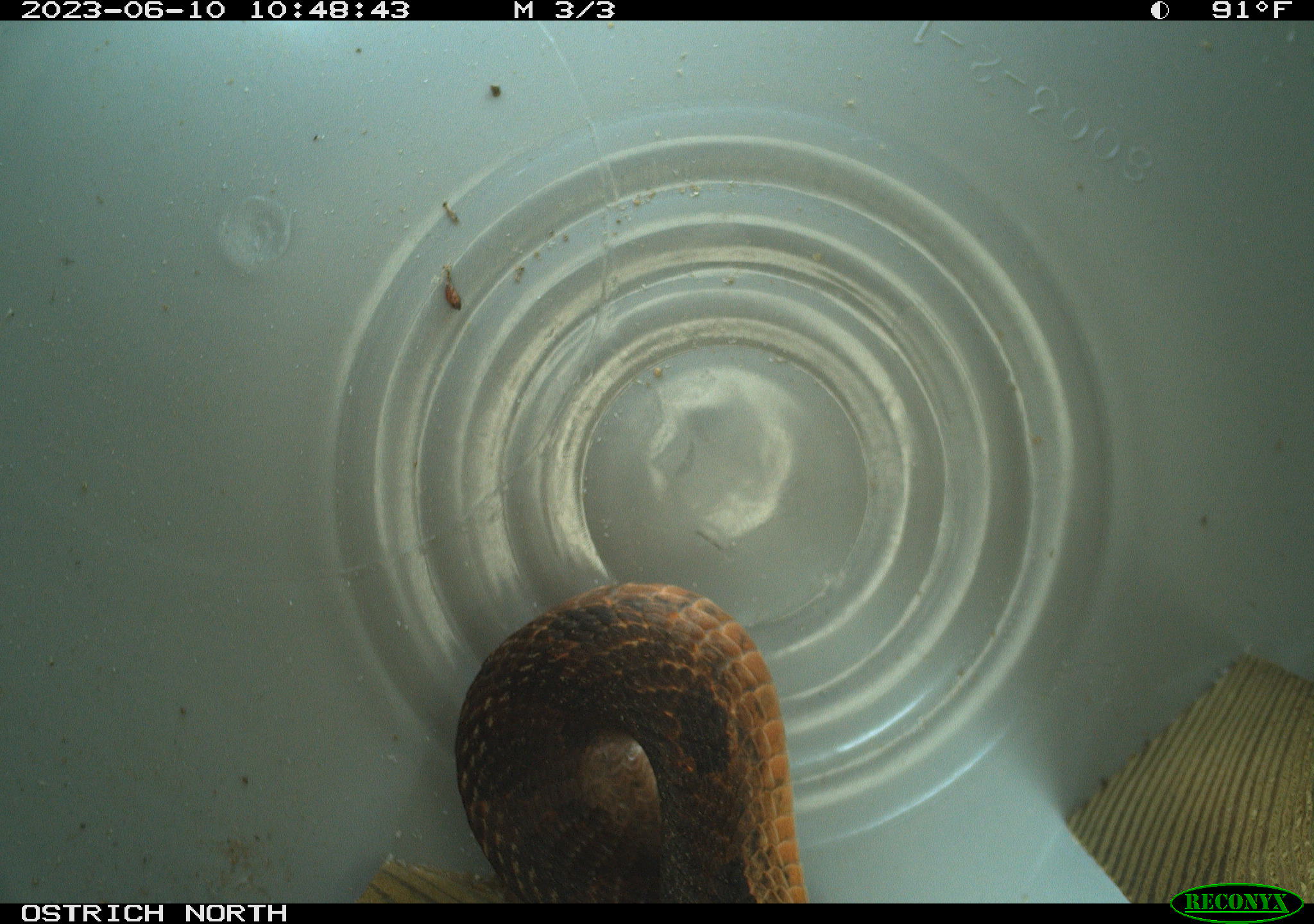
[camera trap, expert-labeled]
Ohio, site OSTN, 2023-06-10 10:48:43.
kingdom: Animalia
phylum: Chordata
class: Reptilia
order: Squamata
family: Colubridae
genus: Heterodon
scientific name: Heterodon platirhinos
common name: eastern hog-nosed snake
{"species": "eastern hog-nosed snake (Heterodon platirhinos)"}